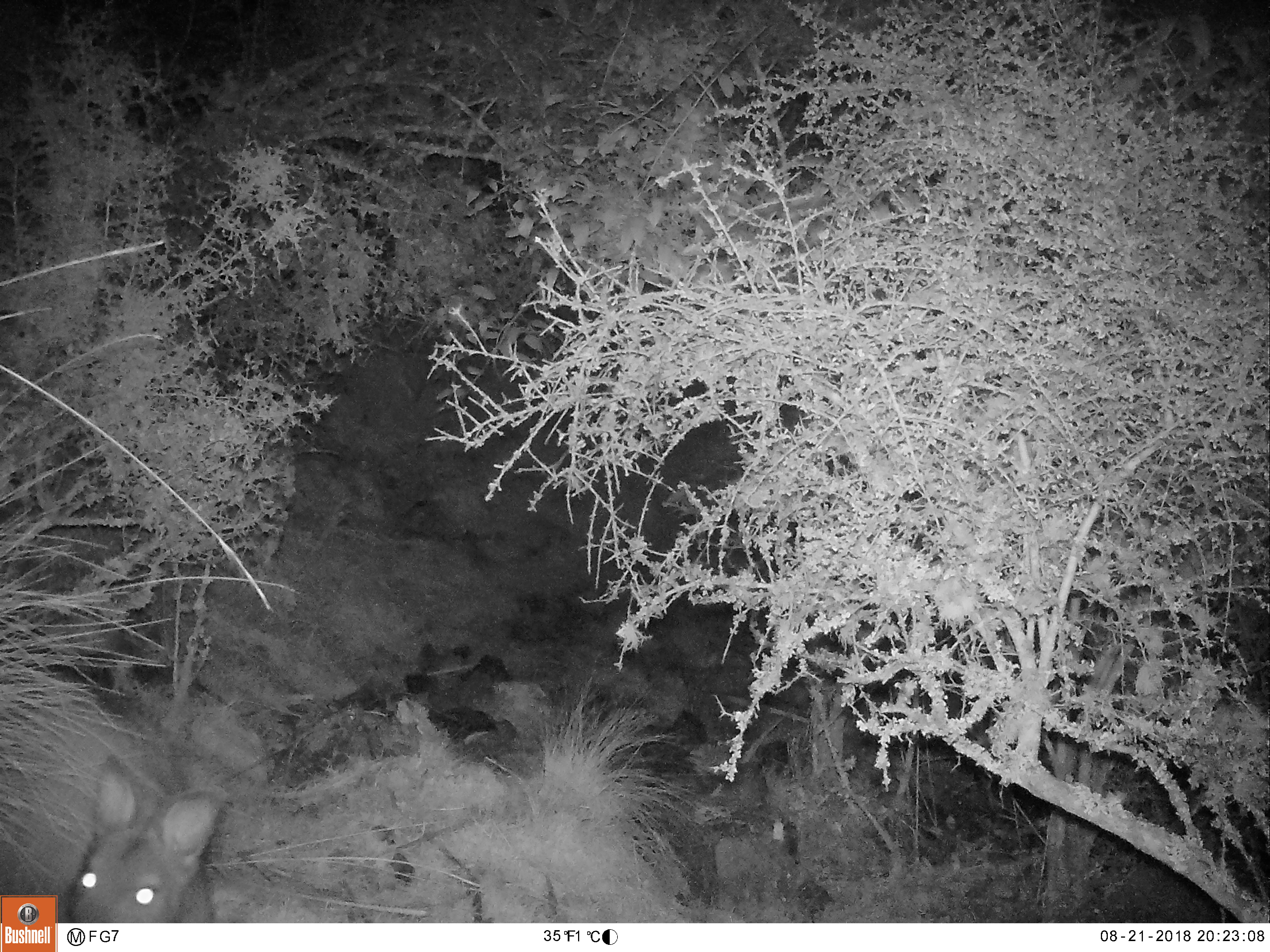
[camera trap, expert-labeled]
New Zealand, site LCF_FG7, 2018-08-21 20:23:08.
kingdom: Animalia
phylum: Chordata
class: Mammalia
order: Diprotodontia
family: Macropodidae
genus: Notamacropus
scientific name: Notamacropus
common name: wallaby